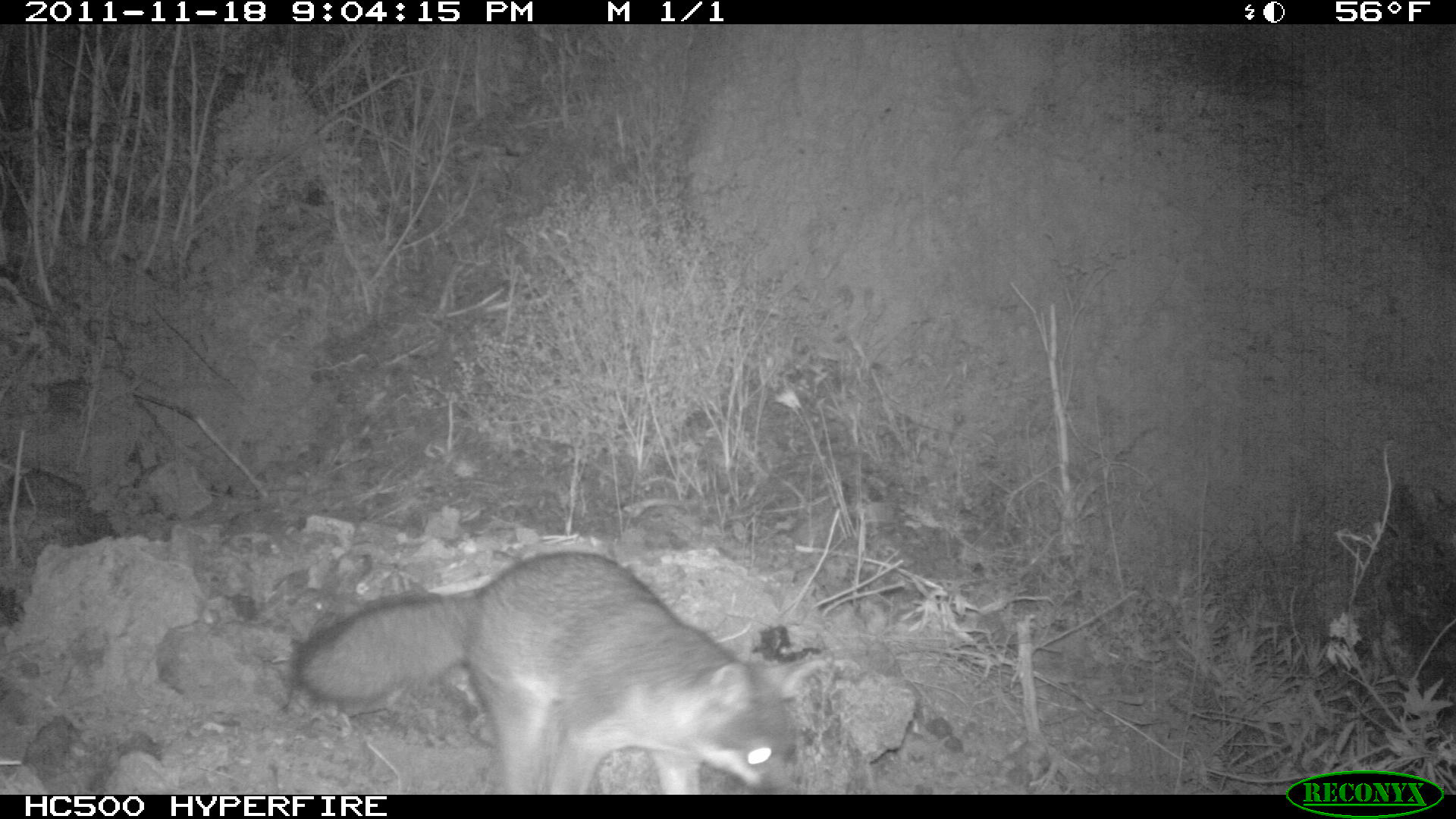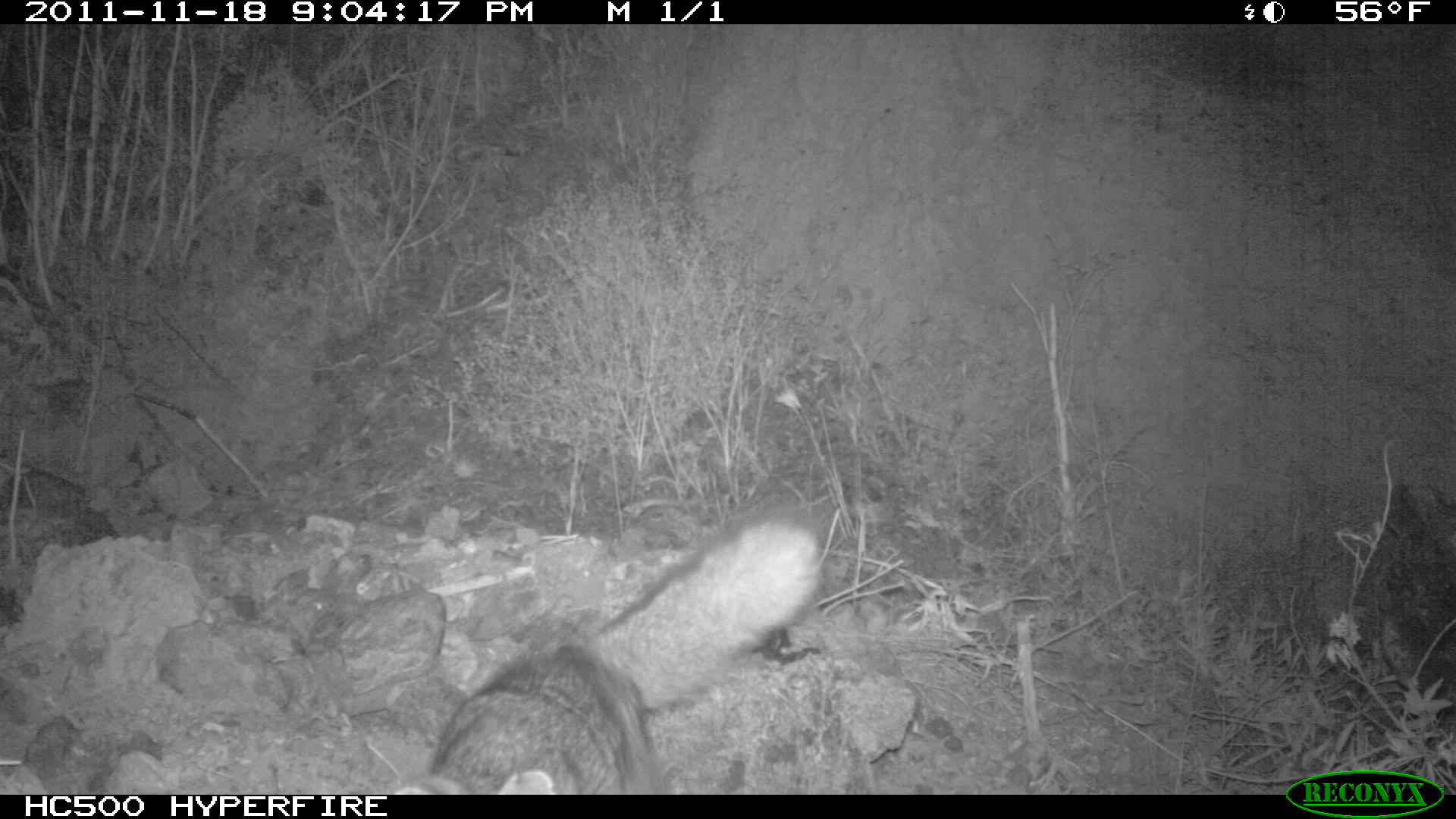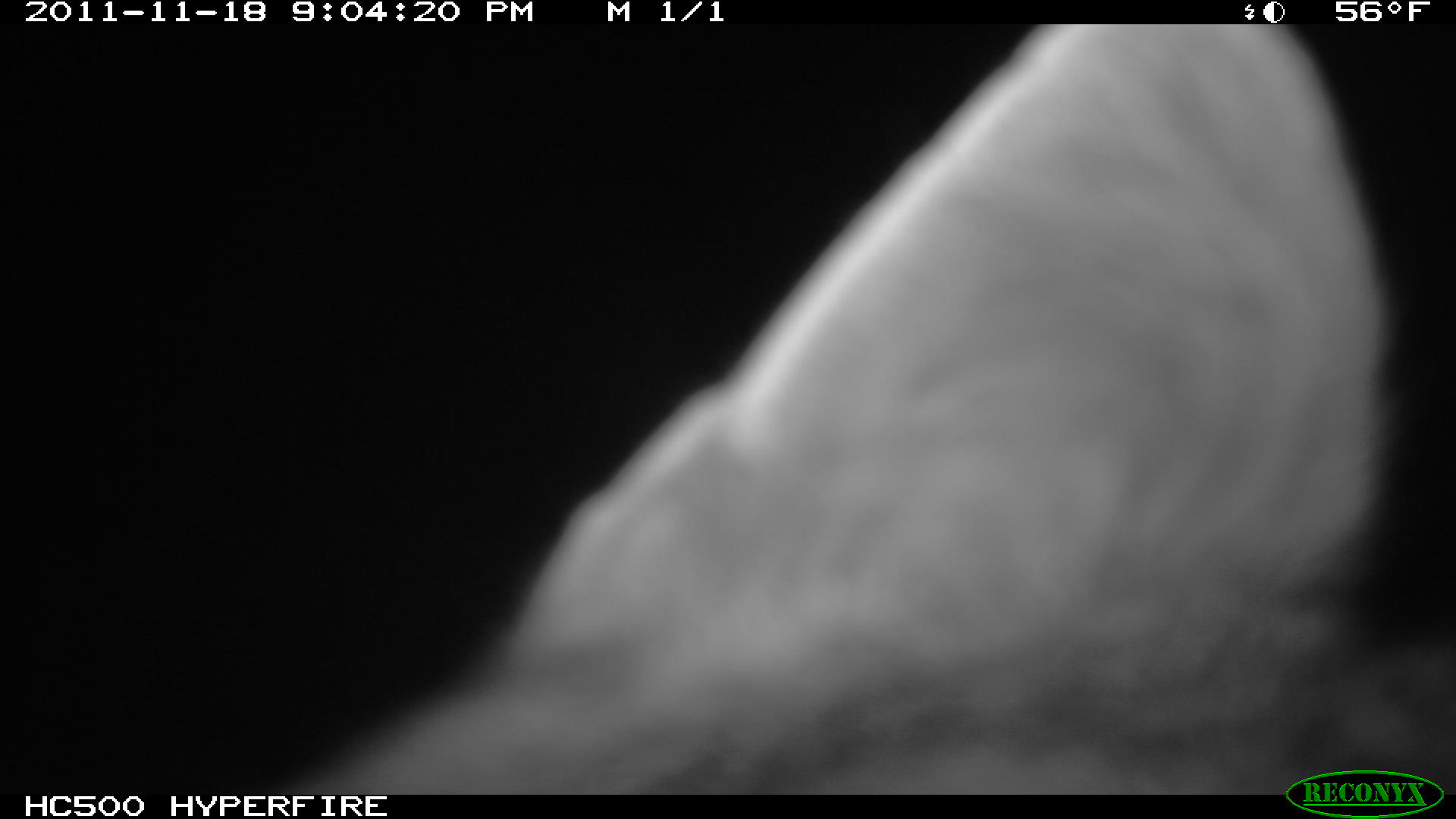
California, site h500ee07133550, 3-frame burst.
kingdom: Animalia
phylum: Chordata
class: Mammalia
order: Carnivora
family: Canidae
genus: Urocyon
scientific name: Urocyon littoralis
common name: island fox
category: fox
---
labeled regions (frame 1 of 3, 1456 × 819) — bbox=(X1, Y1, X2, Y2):
fox: bbox=(288, 549, 835, 793)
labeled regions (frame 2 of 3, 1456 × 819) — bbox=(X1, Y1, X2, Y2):
fox: bbox=(428, 505, 822, 794)